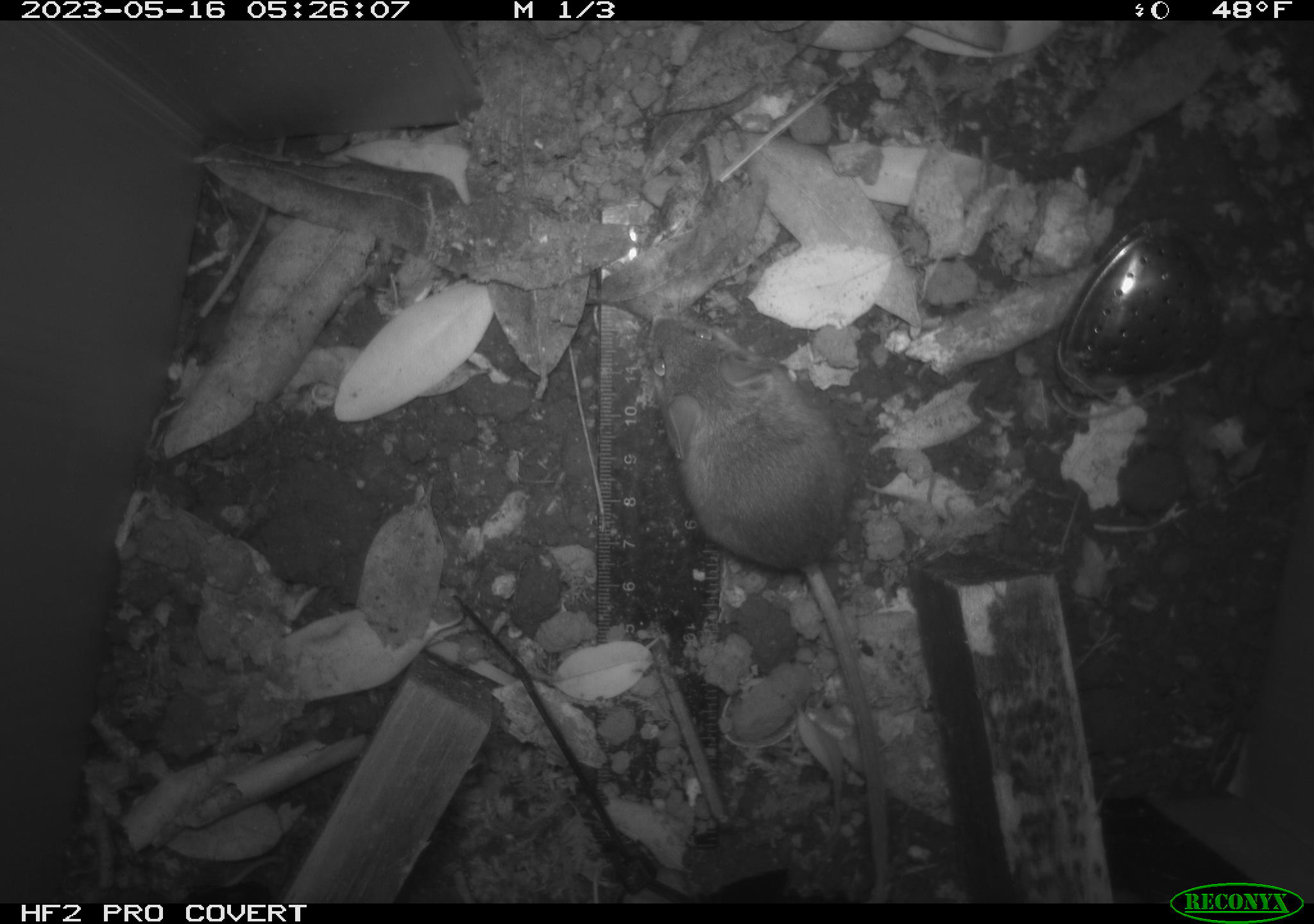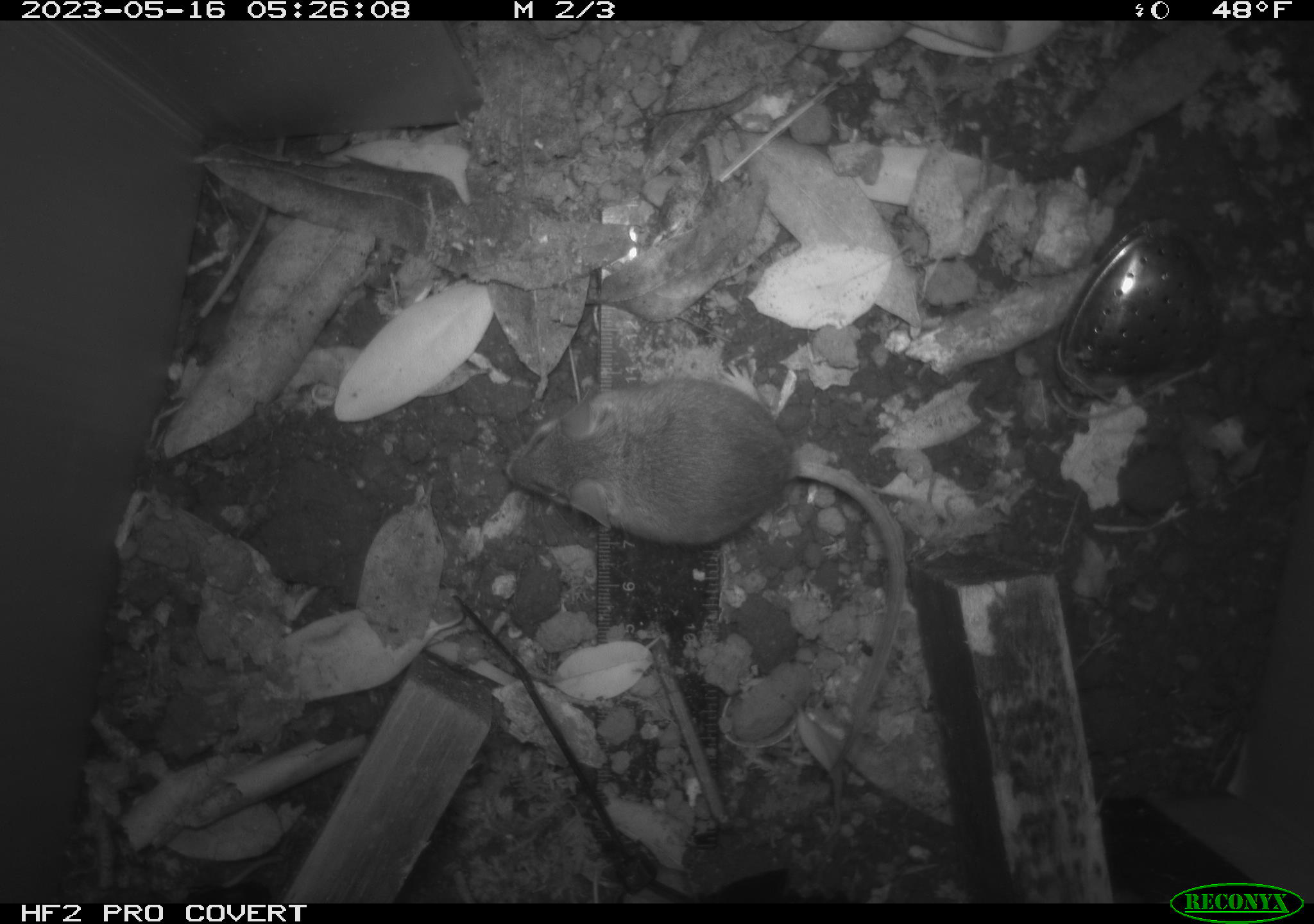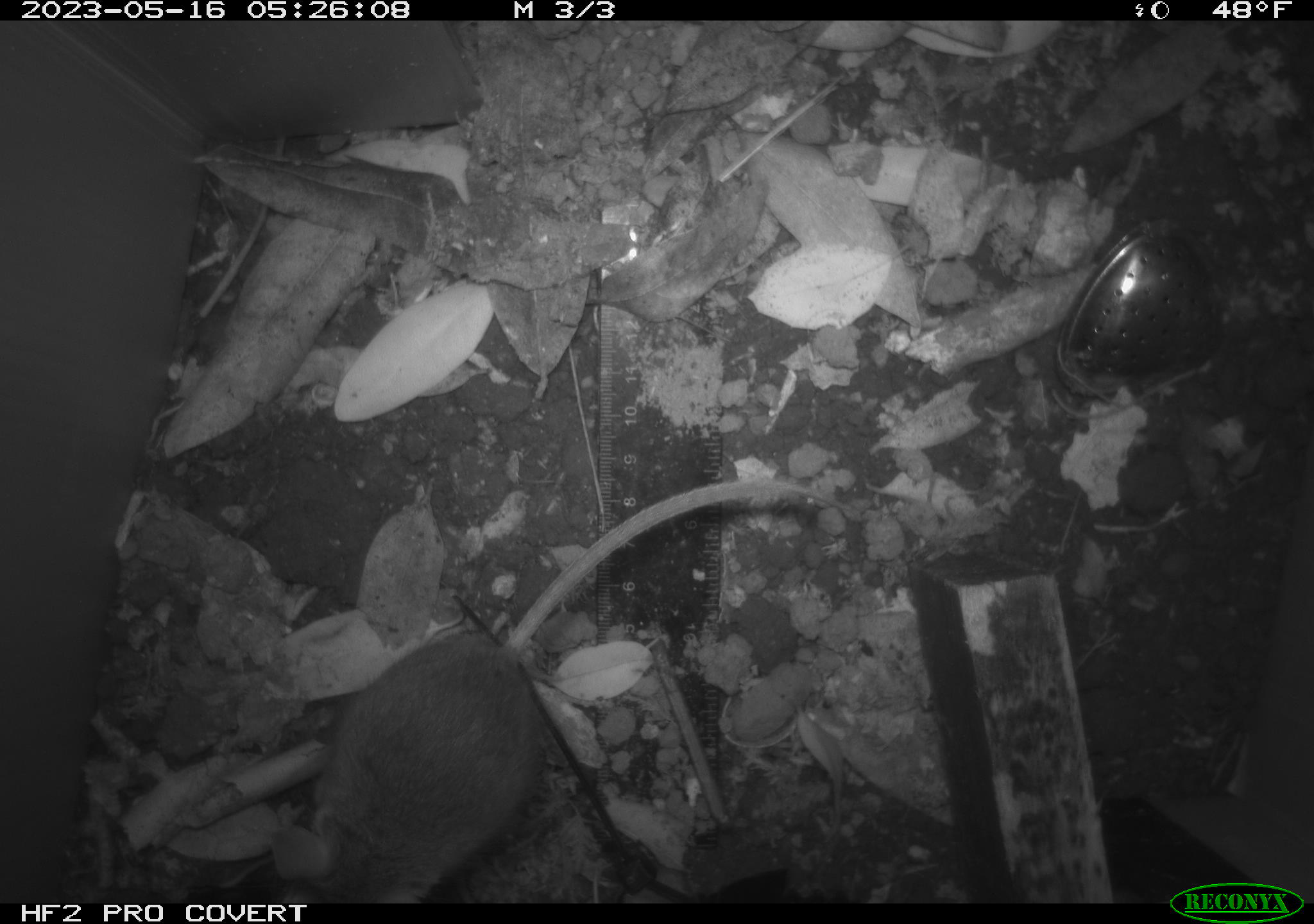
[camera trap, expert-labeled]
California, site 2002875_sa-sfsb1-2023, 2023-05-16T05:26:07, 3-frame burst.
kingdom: Animalia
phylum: Chordata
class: Mammalia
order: Rodentia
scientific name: Rodentia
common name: mouse species